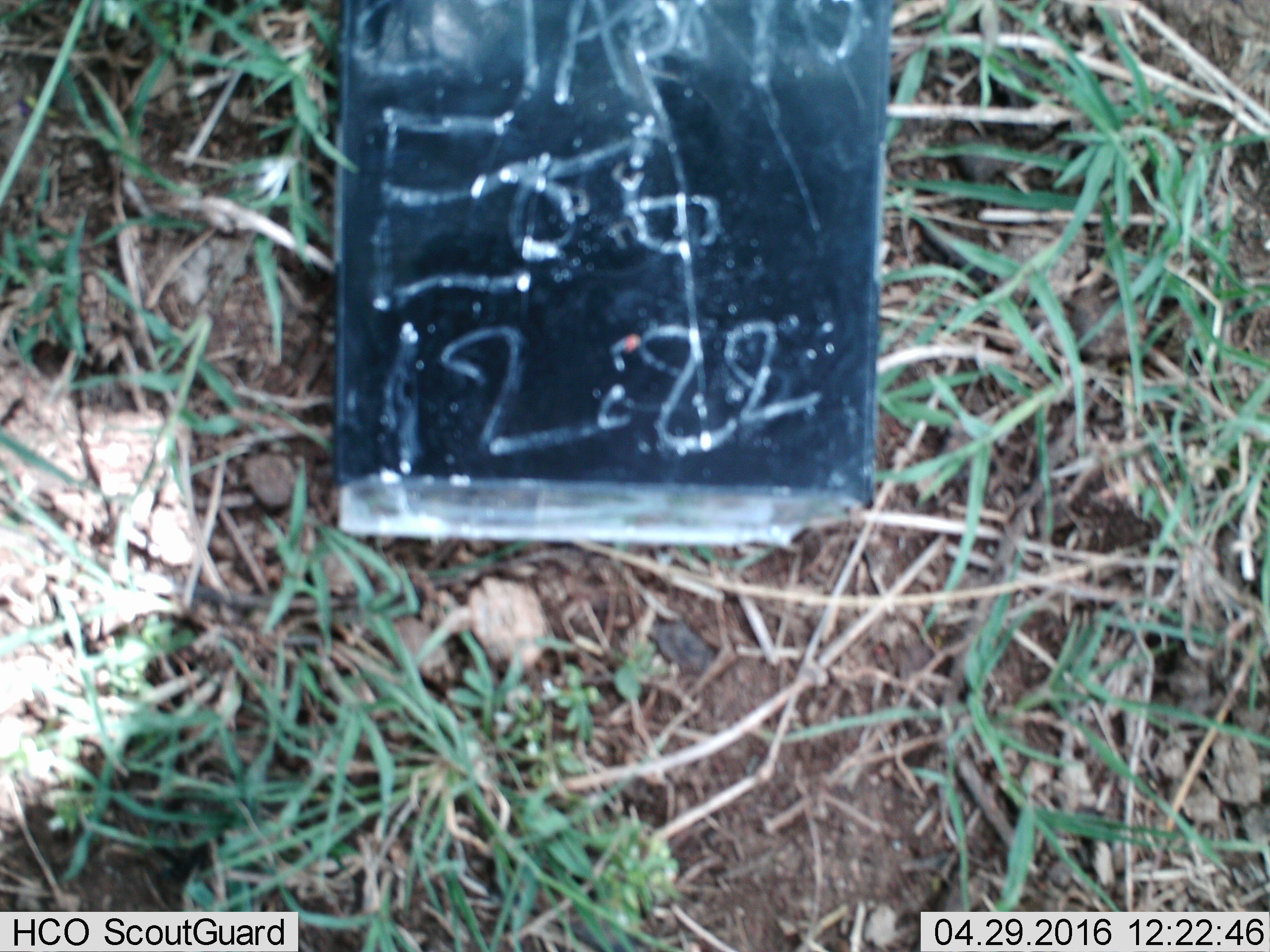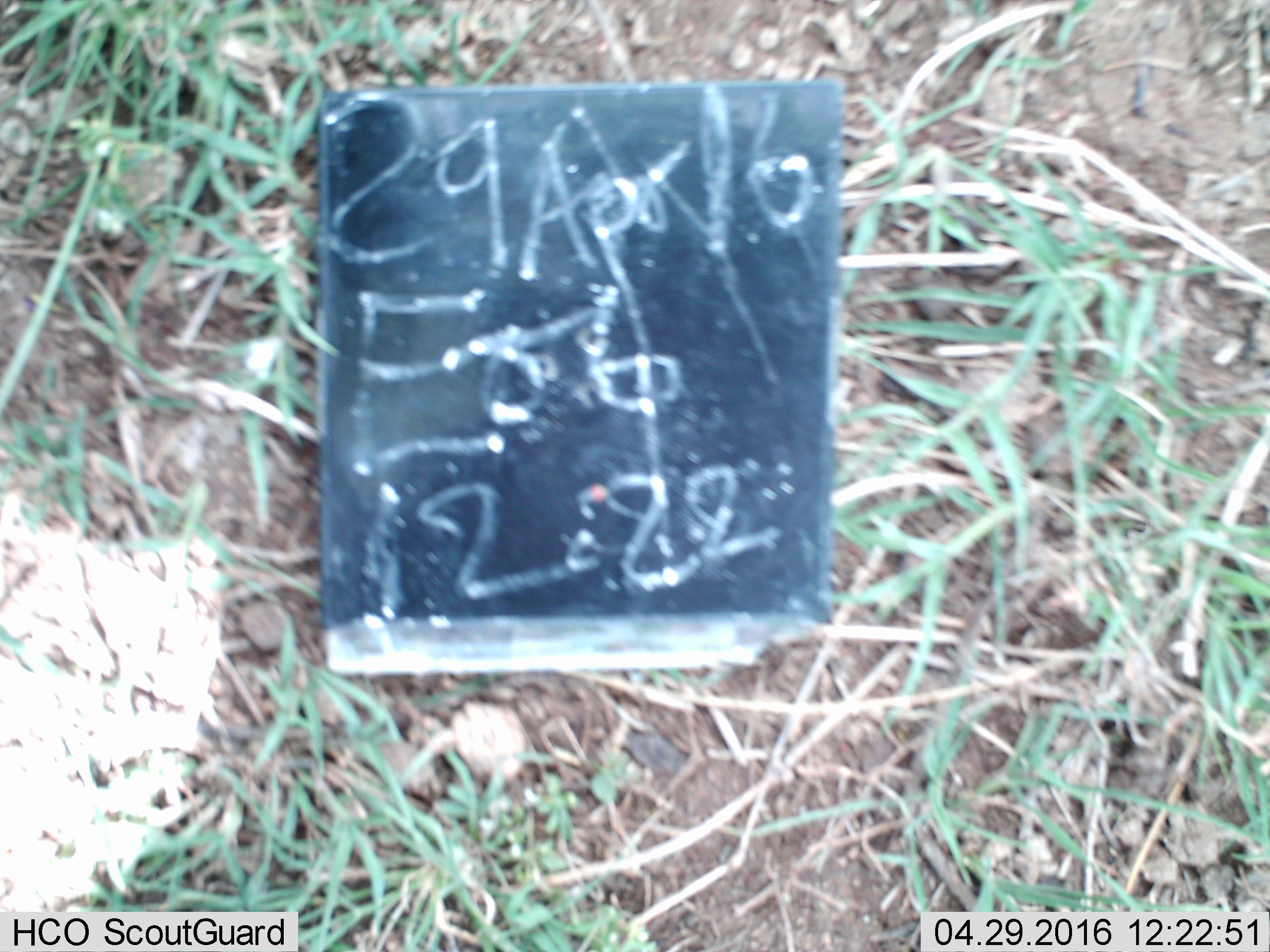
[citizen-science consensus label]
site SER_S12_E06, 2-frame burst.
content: unidentified animal